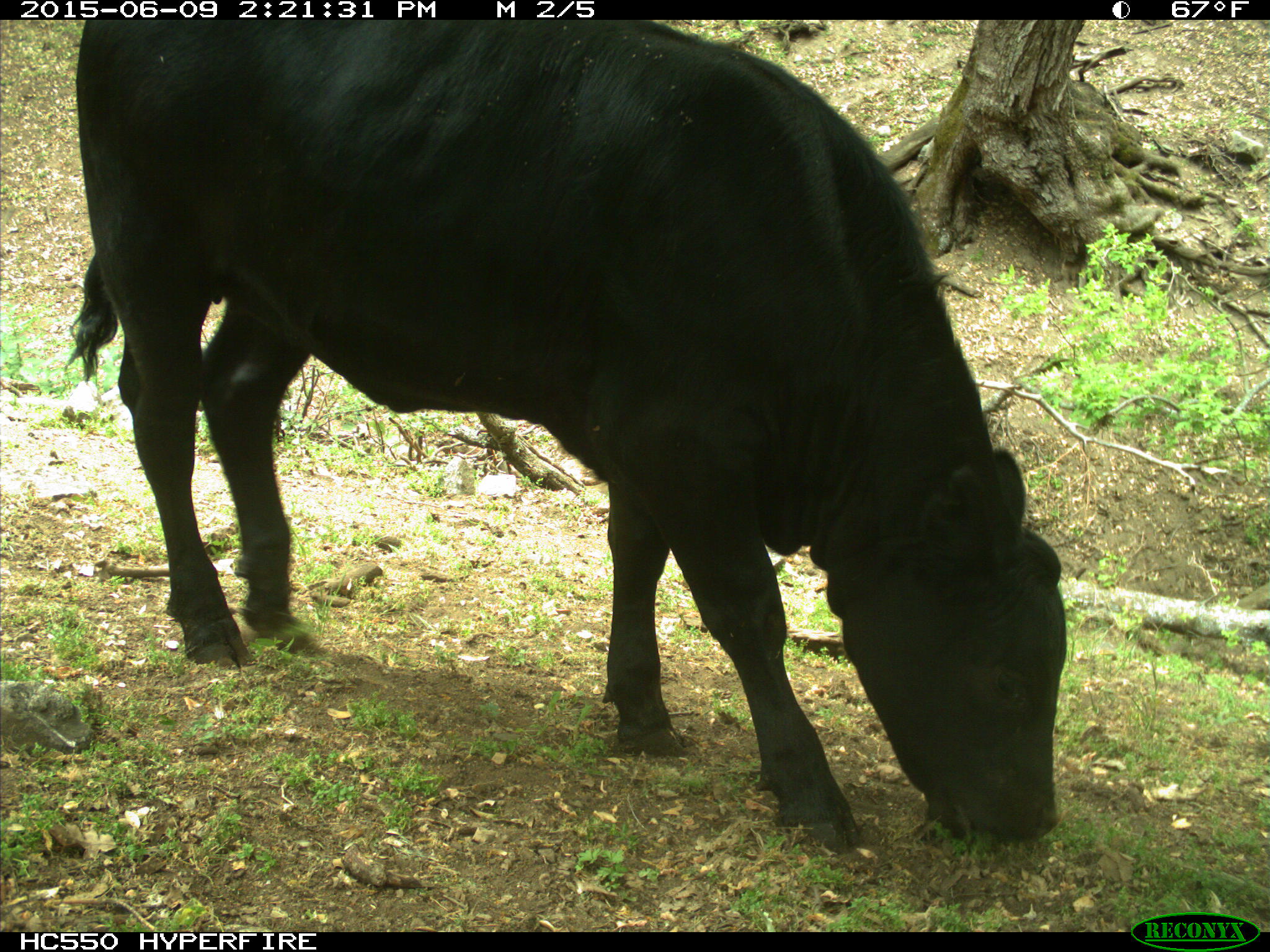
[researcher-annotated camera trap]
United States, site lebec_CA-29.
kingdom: Animalia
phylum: Chordata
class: Mammalia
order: Artiodactyla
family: Bovidae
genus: Bos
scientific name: Bos taurus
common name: domestic cow